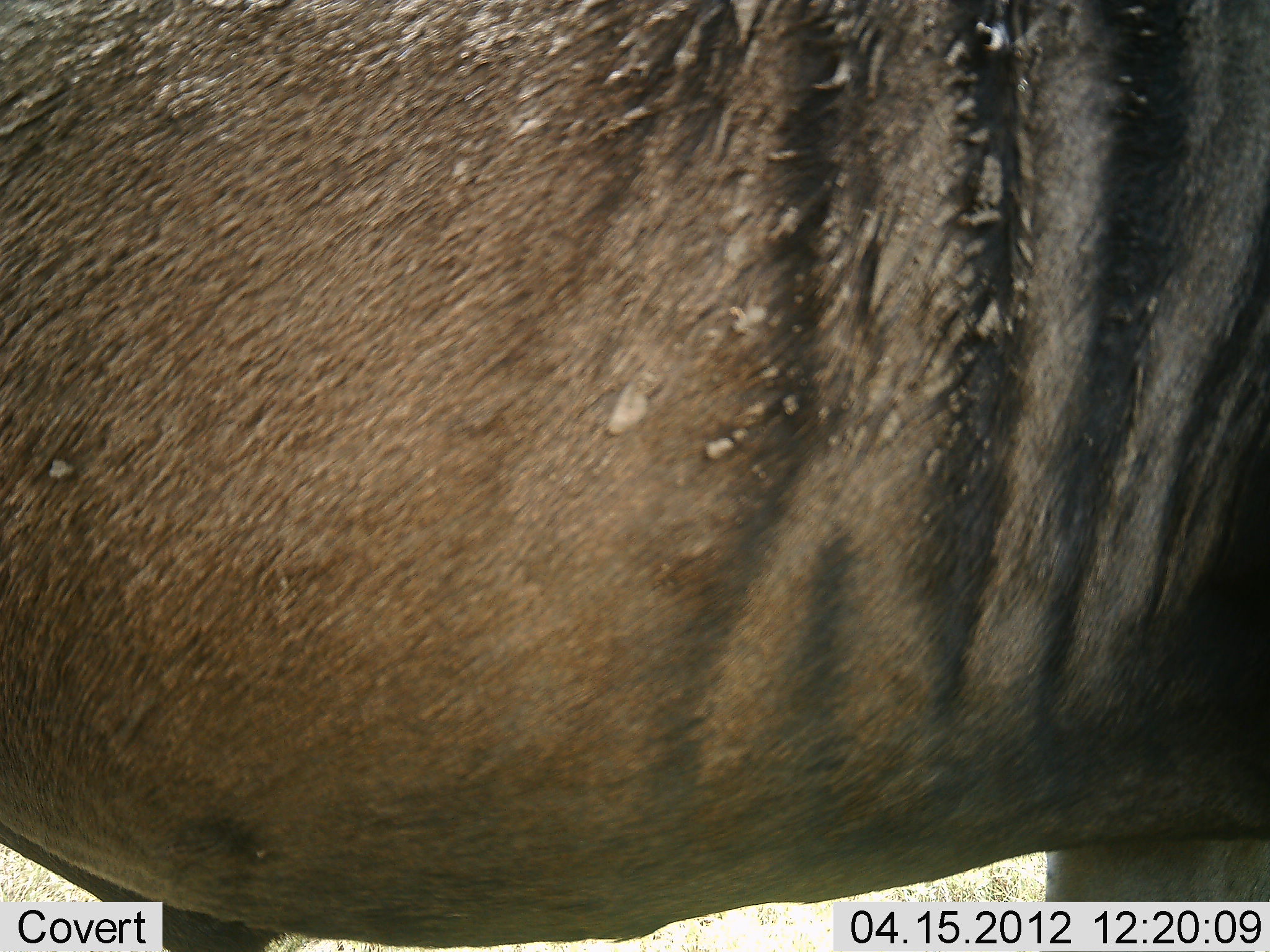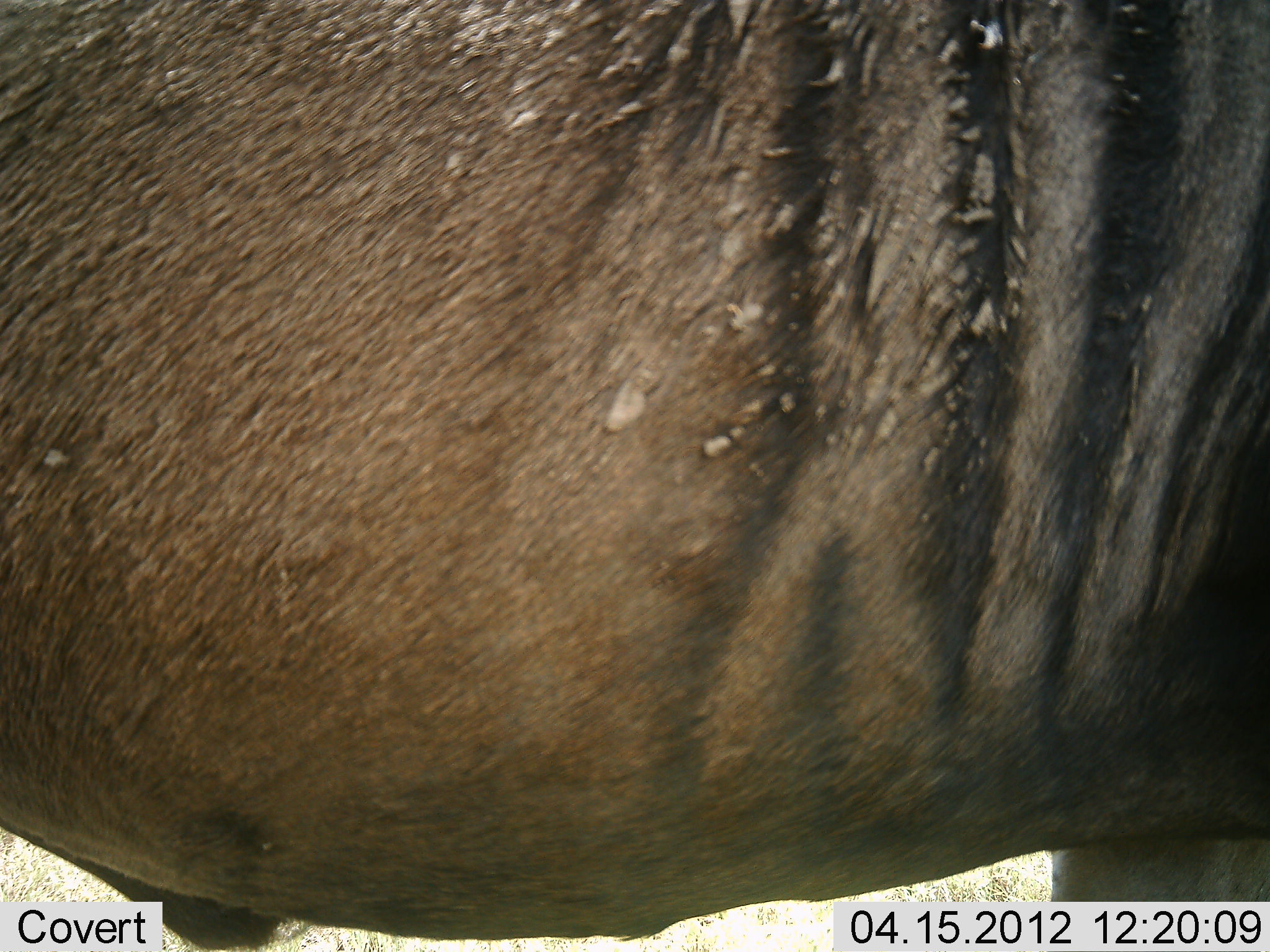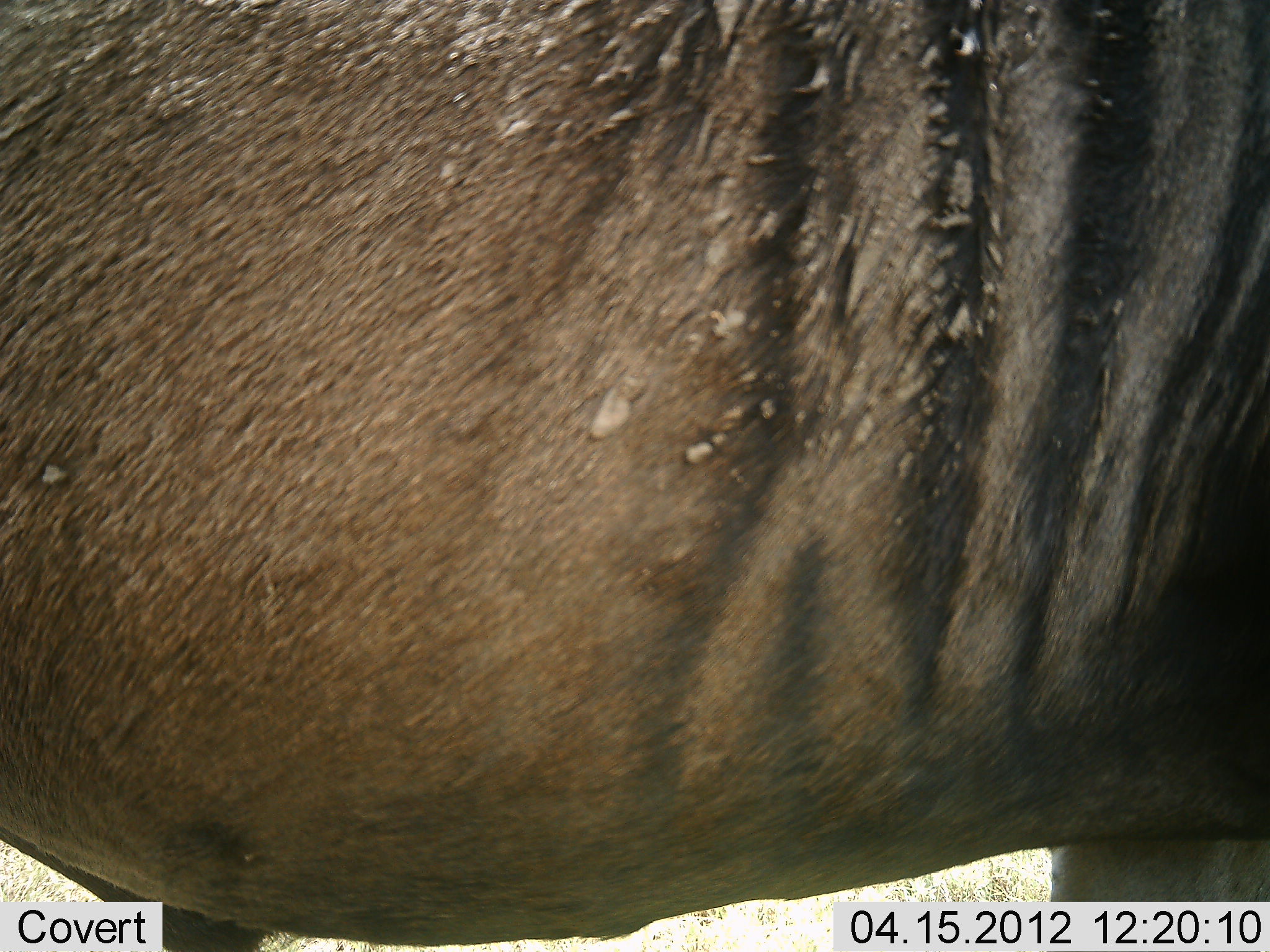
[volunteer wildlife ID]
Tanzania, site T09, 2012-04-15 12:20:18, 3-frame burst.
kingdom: Animalia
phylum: Chordata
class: Mammalia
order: Artiodactyla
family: Bovidae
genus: Connochaetes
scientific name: Connochaetes taurinus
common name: blue wildebeest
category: wildebeest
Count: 1.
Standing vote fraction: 91%.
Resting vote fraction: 0%.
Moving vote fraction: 9%.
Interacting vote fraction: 0%.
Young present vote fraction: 0%.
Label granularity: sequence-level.